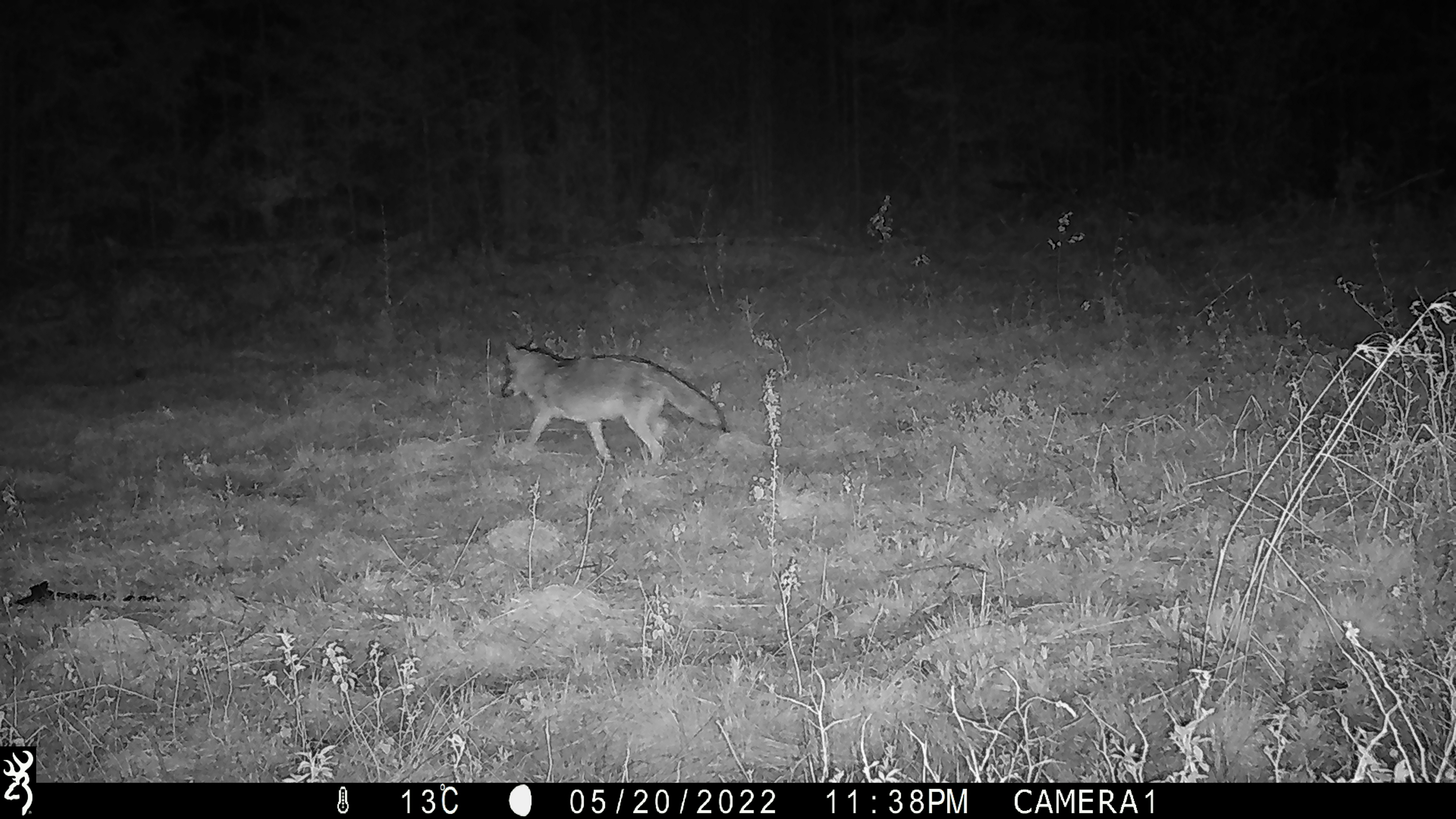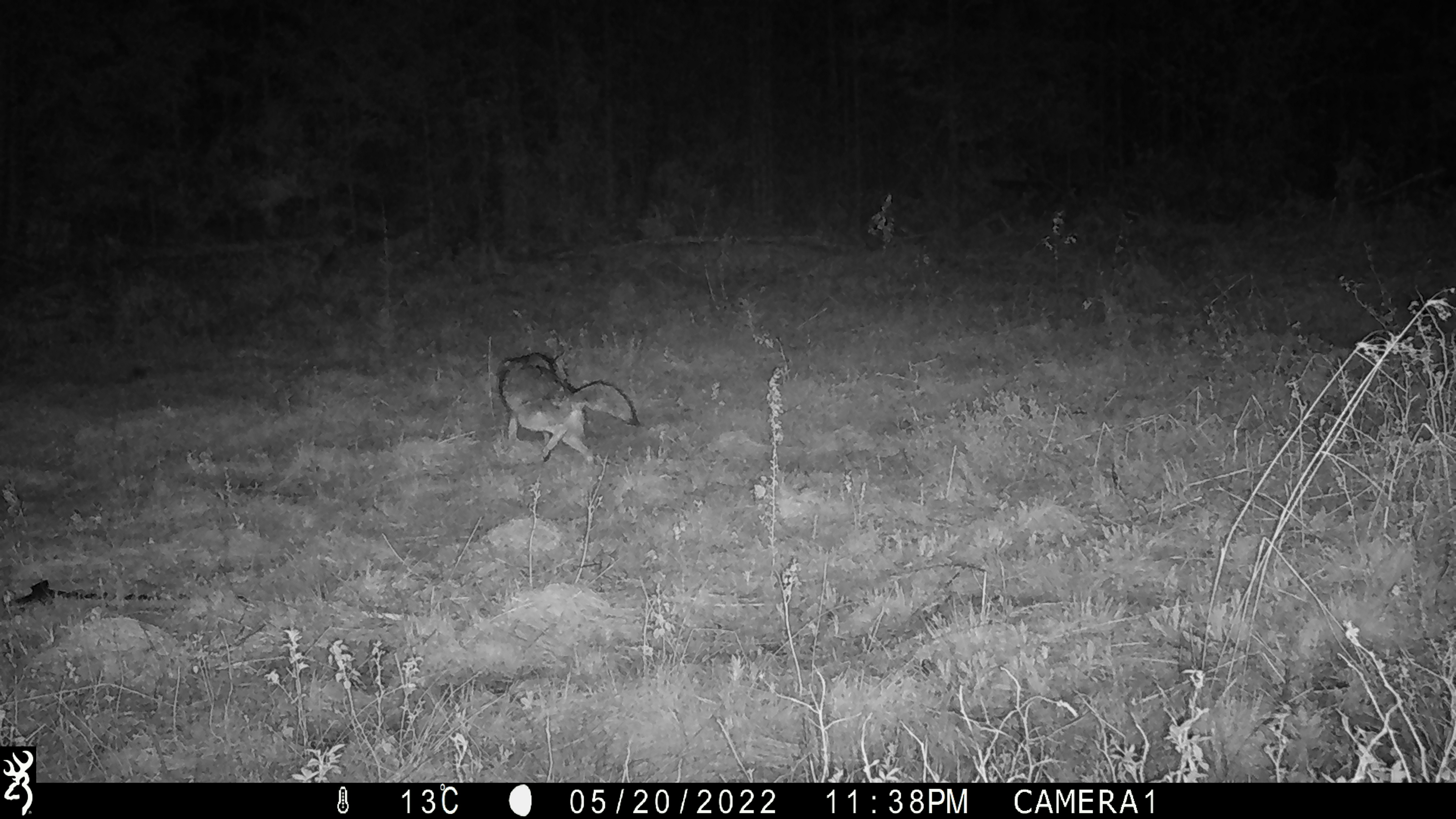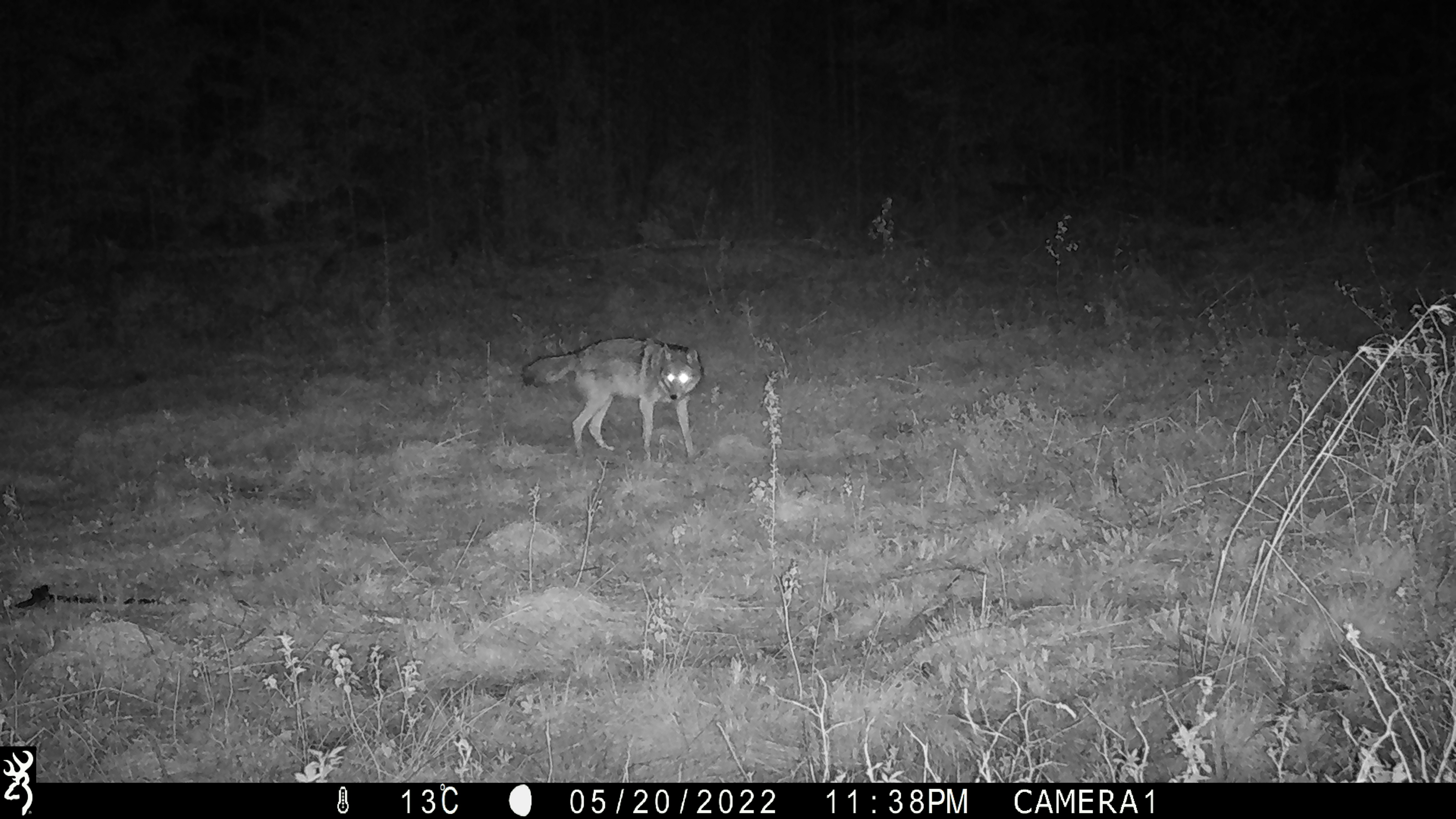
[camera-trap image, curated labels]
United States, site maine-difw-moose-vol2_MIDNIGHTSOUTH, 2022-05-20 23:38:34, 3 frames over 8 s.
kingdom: Animalia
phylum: Chordata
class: Mammalia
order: Carnivora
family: Canidae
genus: Canis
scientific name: Canis latrans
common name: coyote